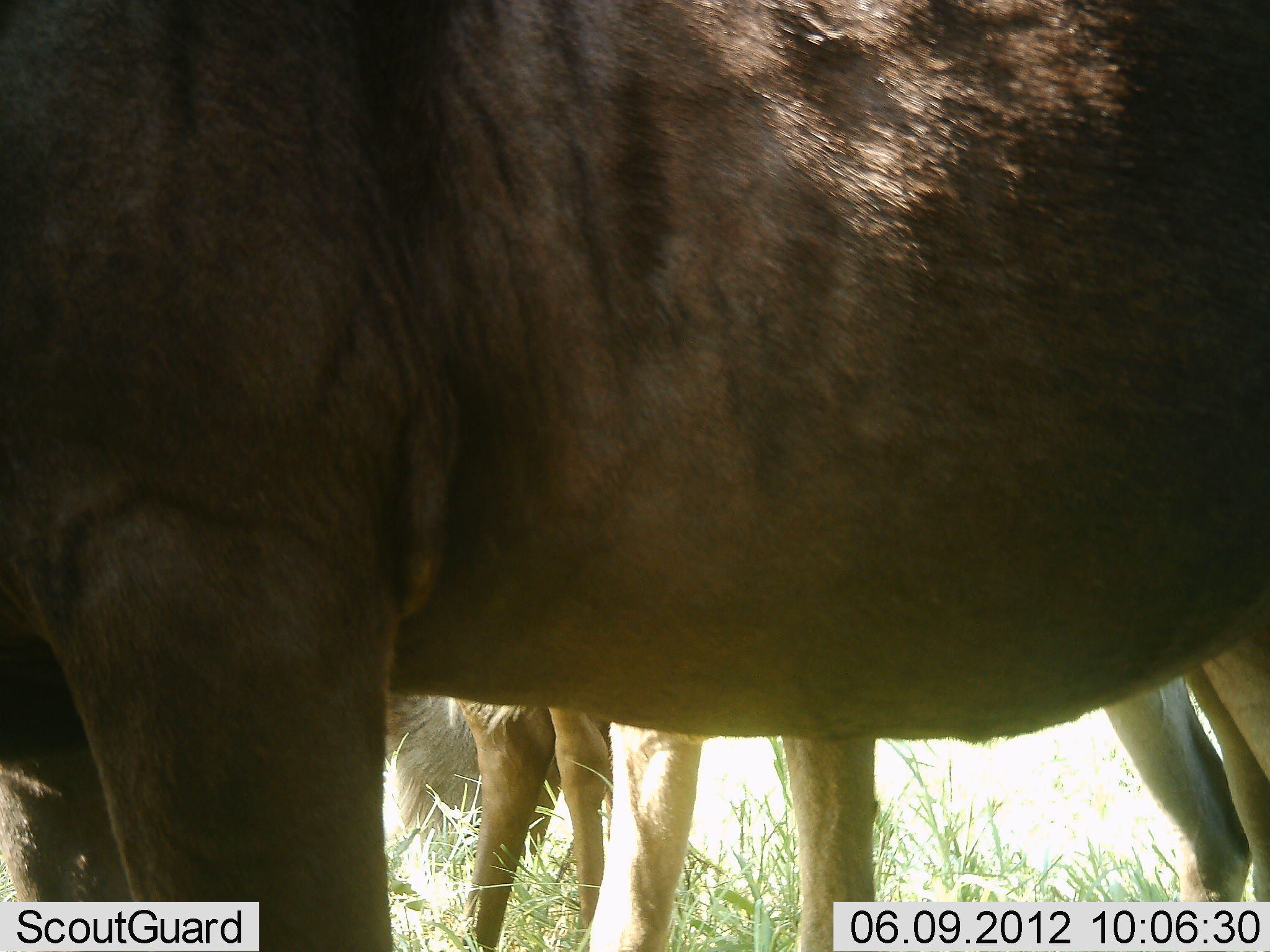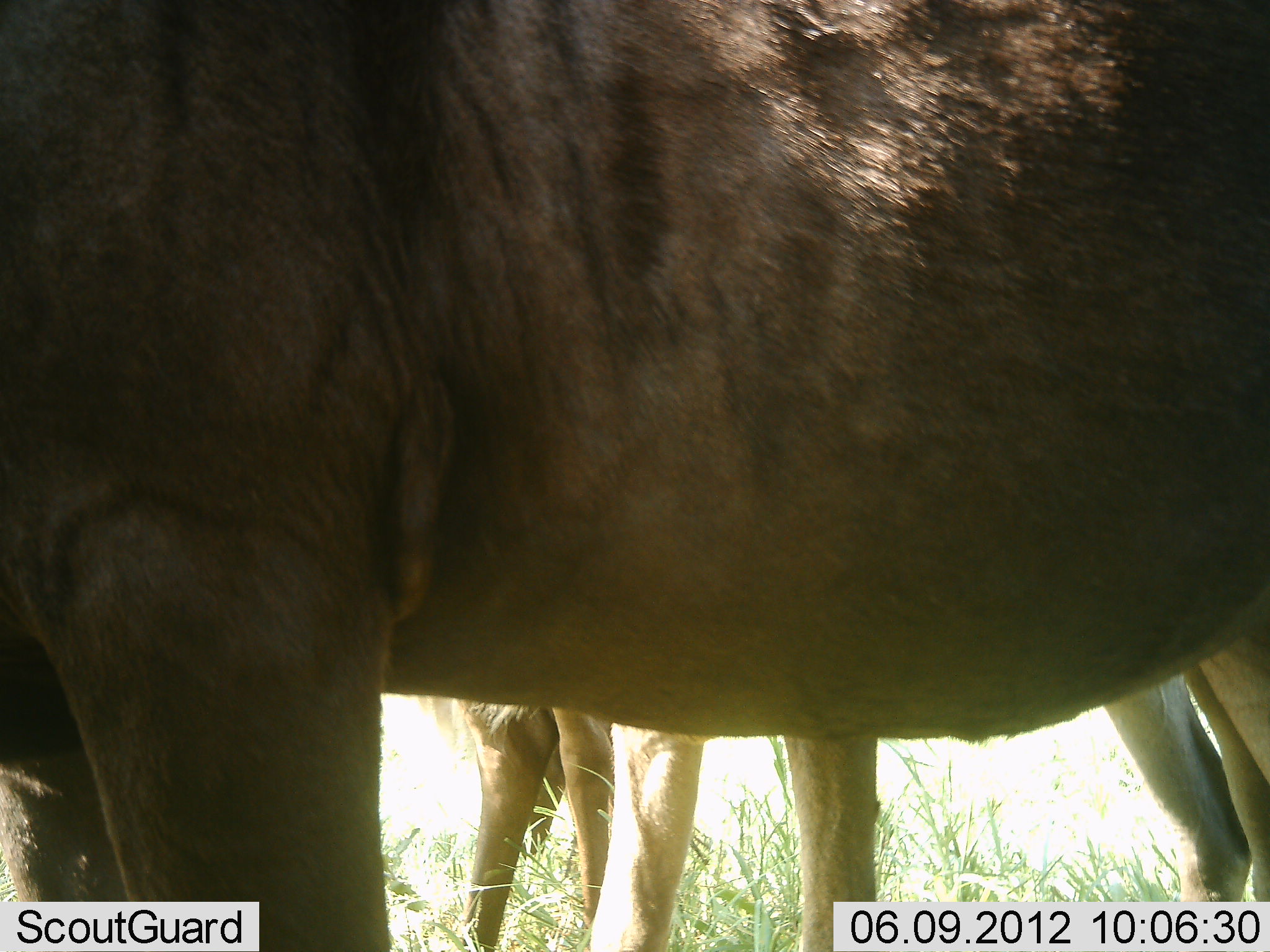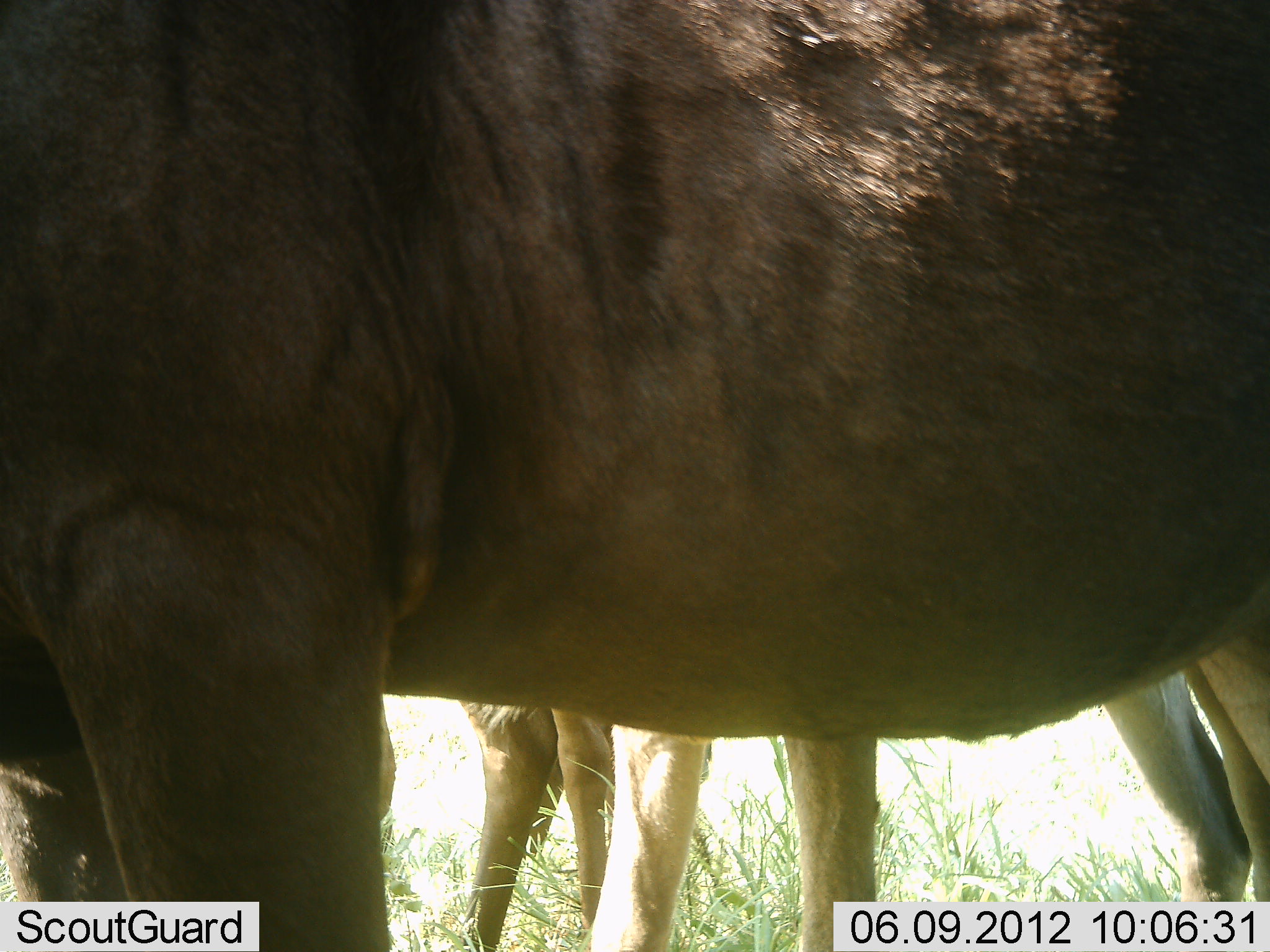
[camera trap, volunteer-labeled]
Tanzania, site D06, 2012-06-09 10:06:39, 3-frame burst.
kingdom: Animalia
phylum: Chordata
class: Mammalia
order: Artiodactyla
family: Bovidae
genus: Connochaetes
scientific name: Connochaetes taurinus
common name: blue wildebeest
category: wildebeest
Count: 3.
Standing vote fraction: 100%.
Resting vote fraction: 10%.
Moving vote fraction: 0%.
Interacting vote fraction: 0%.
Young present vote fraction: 0%.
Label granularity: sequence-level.